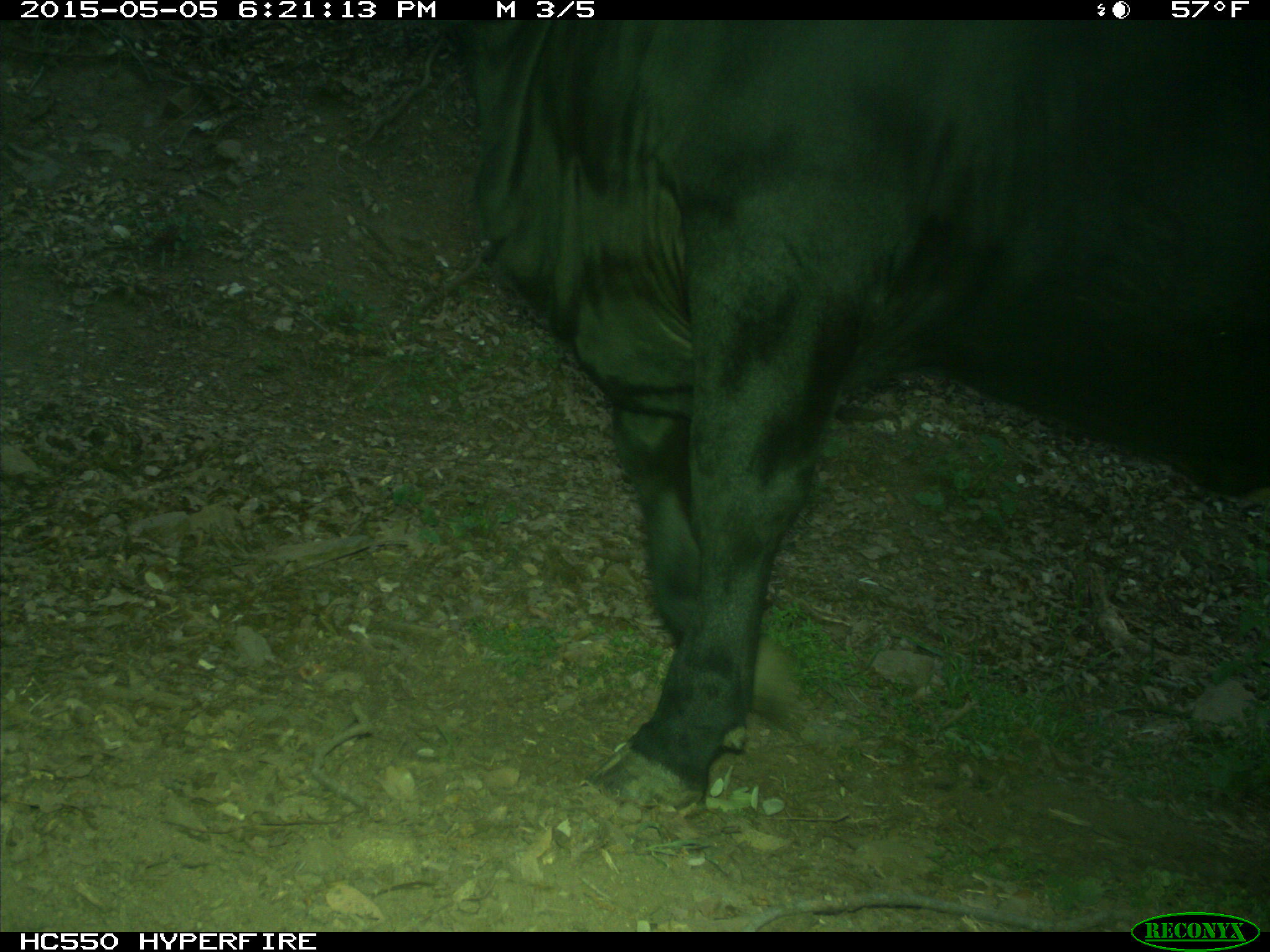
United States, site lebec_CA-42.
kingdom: Animalia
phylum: Chordata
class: Mammalia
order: Artiodactyla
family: Bovidae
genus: Bos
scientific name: Bos taurus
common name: domestic cow